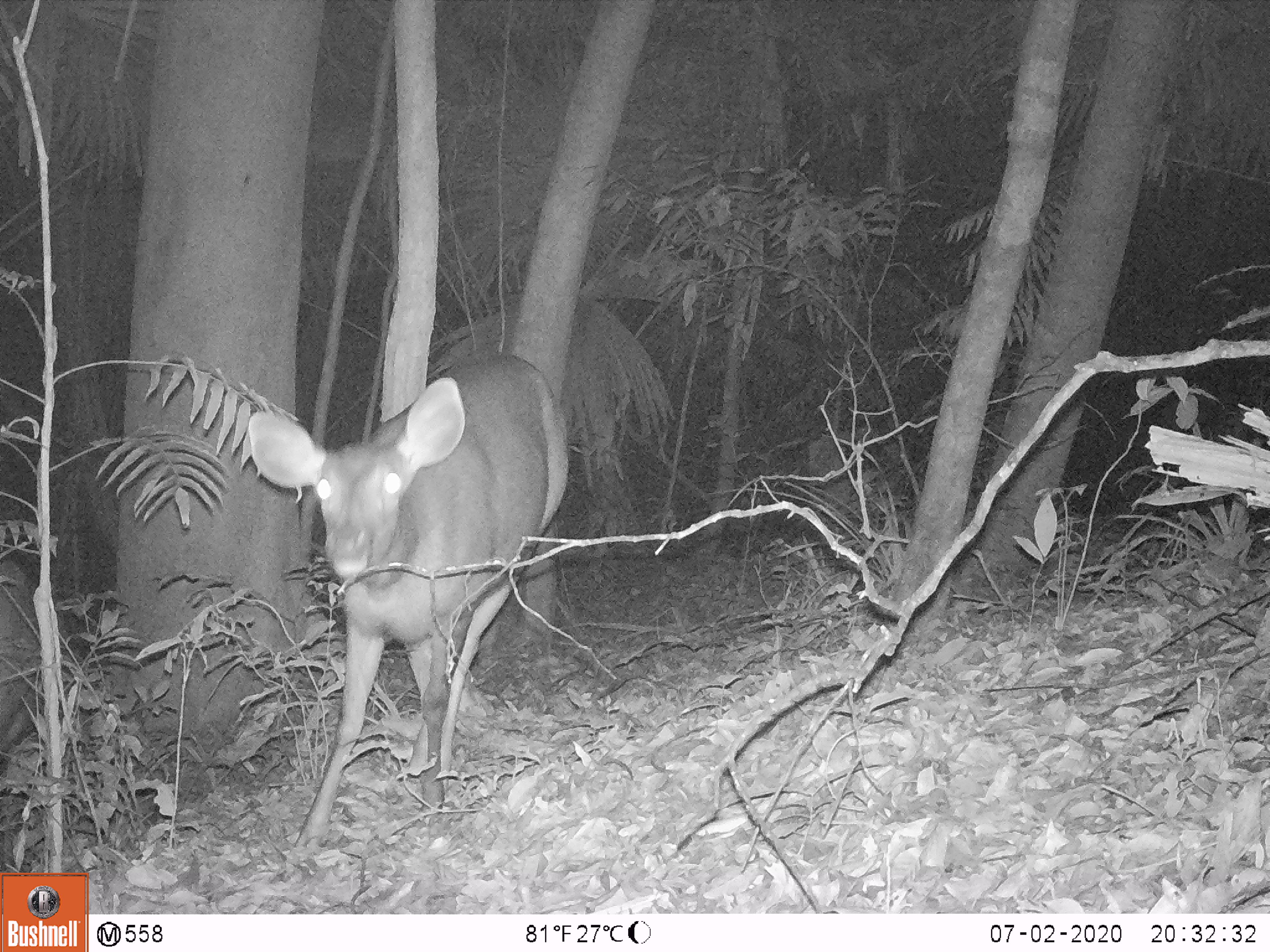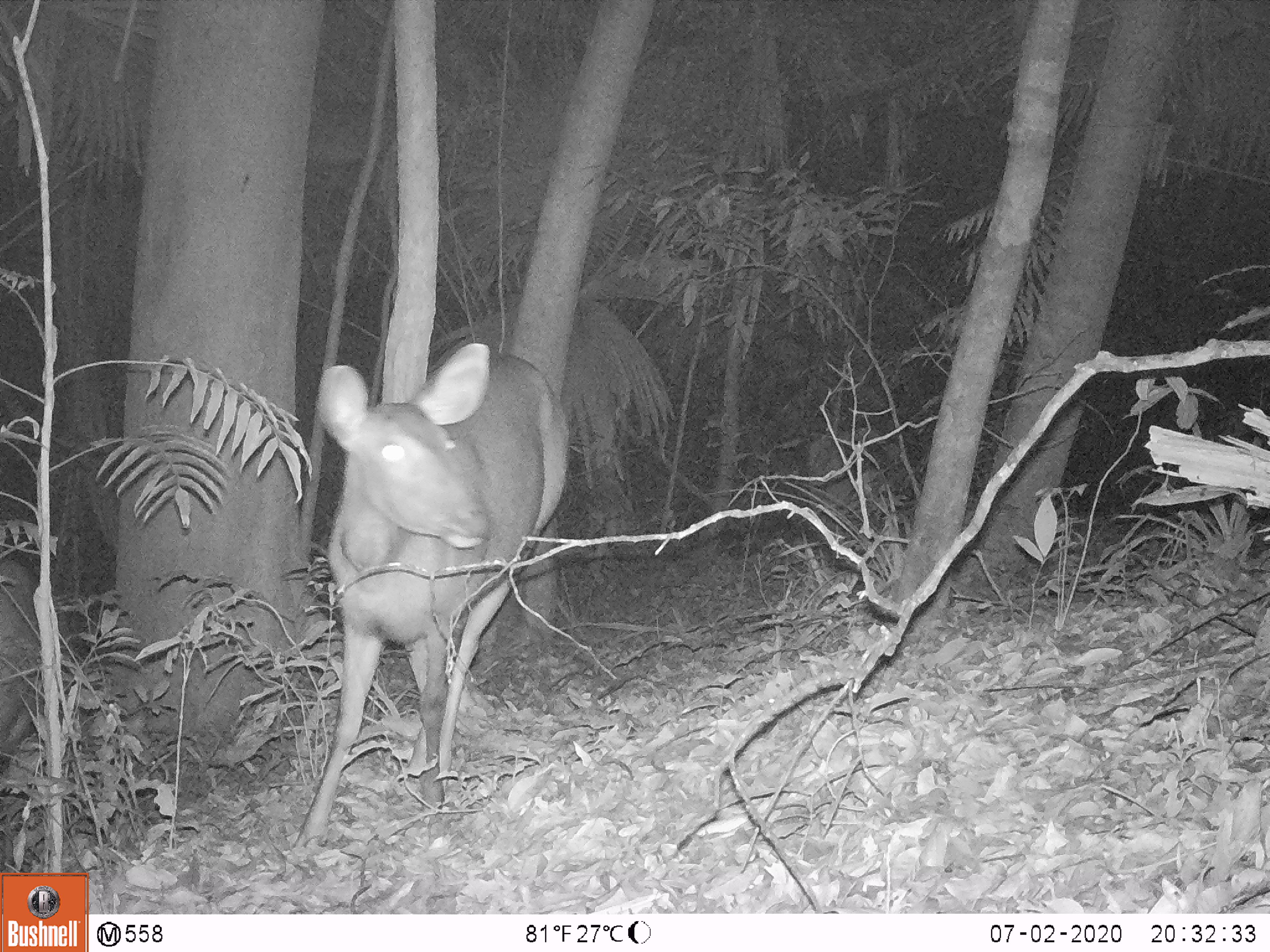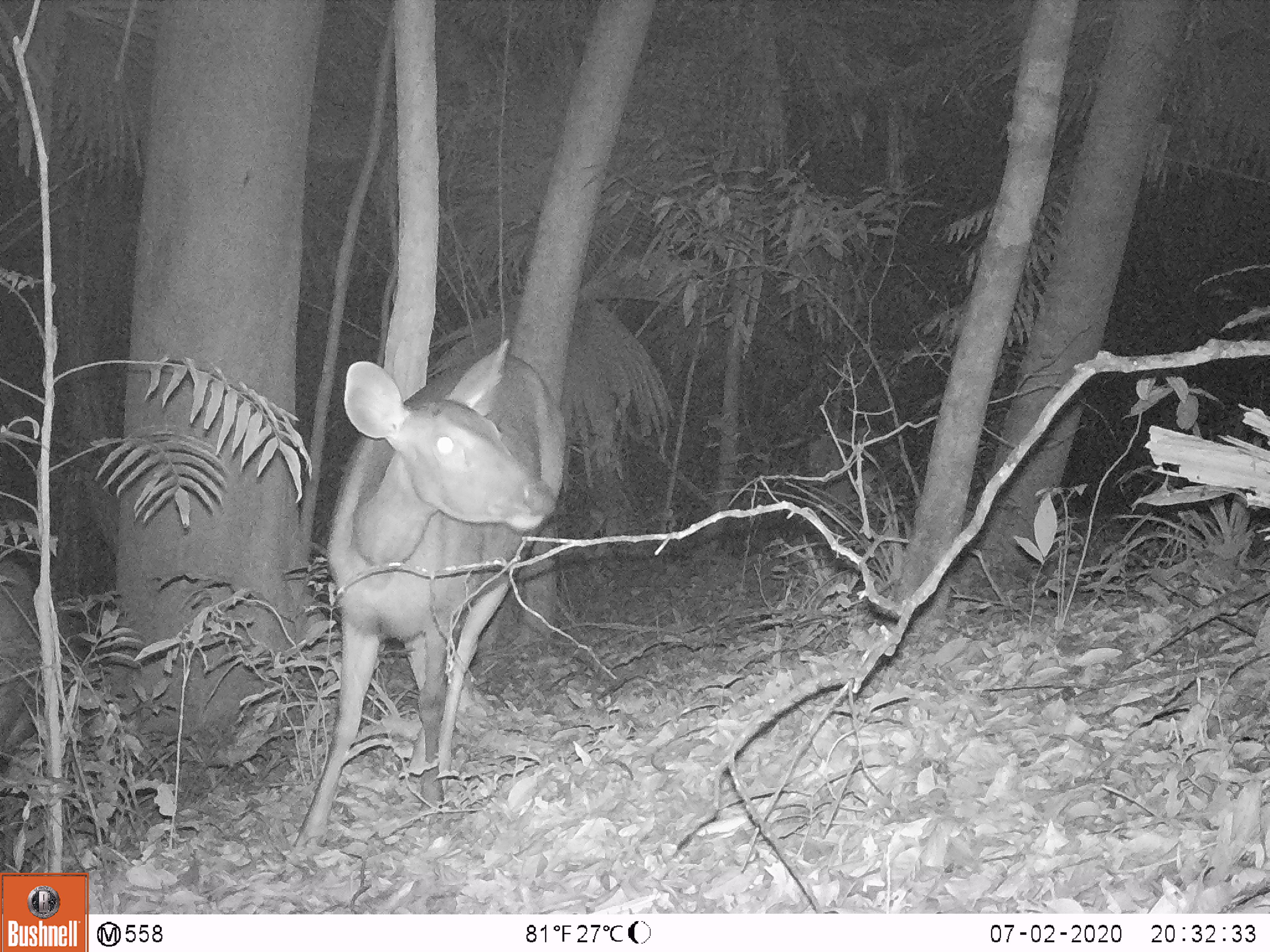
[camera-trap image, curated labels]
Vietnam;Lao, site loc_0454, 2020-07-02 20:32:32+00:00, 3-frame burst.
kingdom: Animalia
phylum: Chordata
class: Mammalia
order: Artiodactyla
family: Cervidae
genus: Rusa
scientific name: Rusa unicolor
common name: sambar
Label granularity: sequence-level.